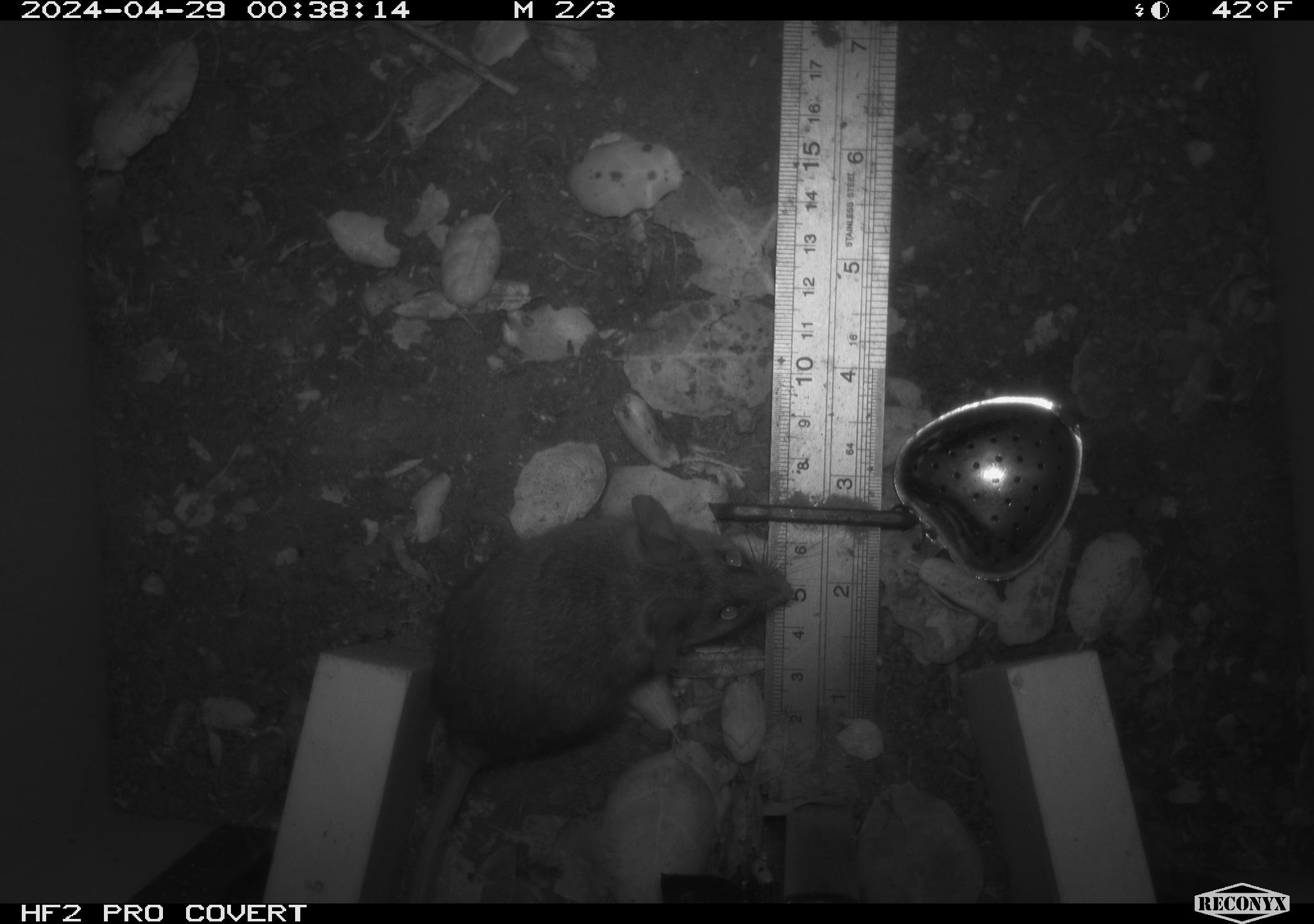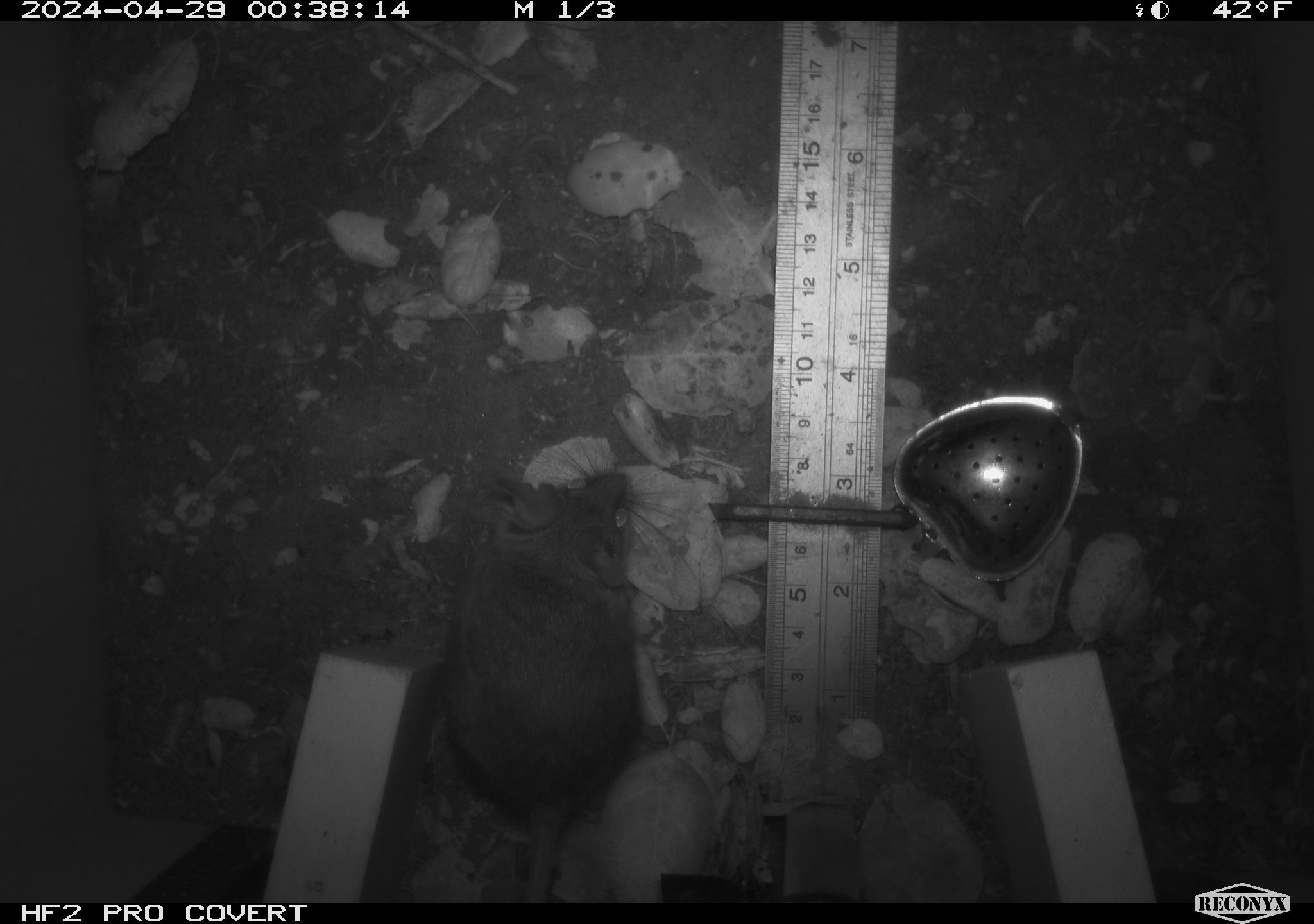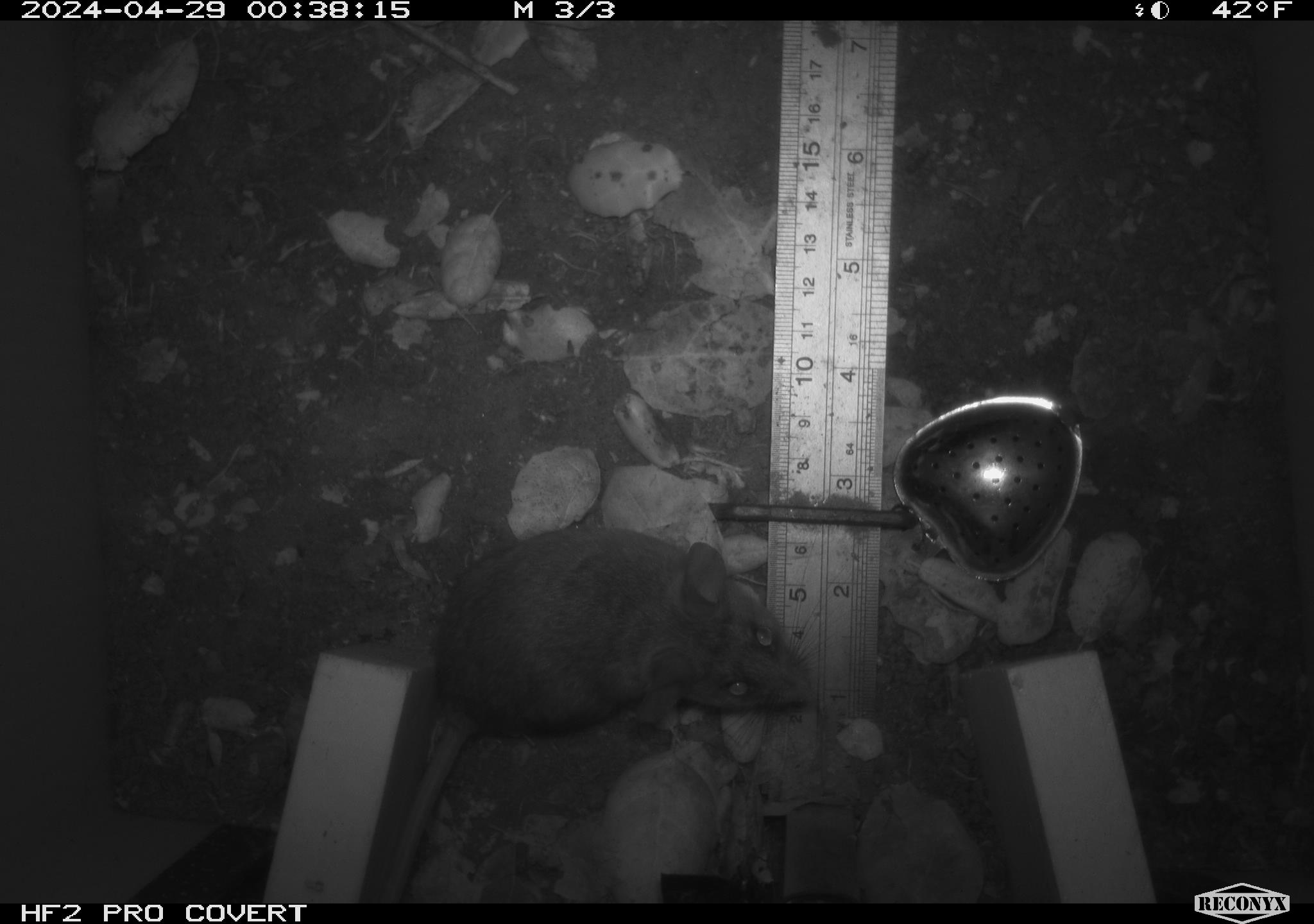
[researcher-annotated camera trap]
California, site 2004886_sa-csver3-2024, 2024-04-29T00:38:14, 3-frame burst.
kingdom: Animalia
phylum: Chordata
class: Mammalia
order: Rodentia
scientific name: Rodentia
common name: rodent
Rodent (Rodentia).